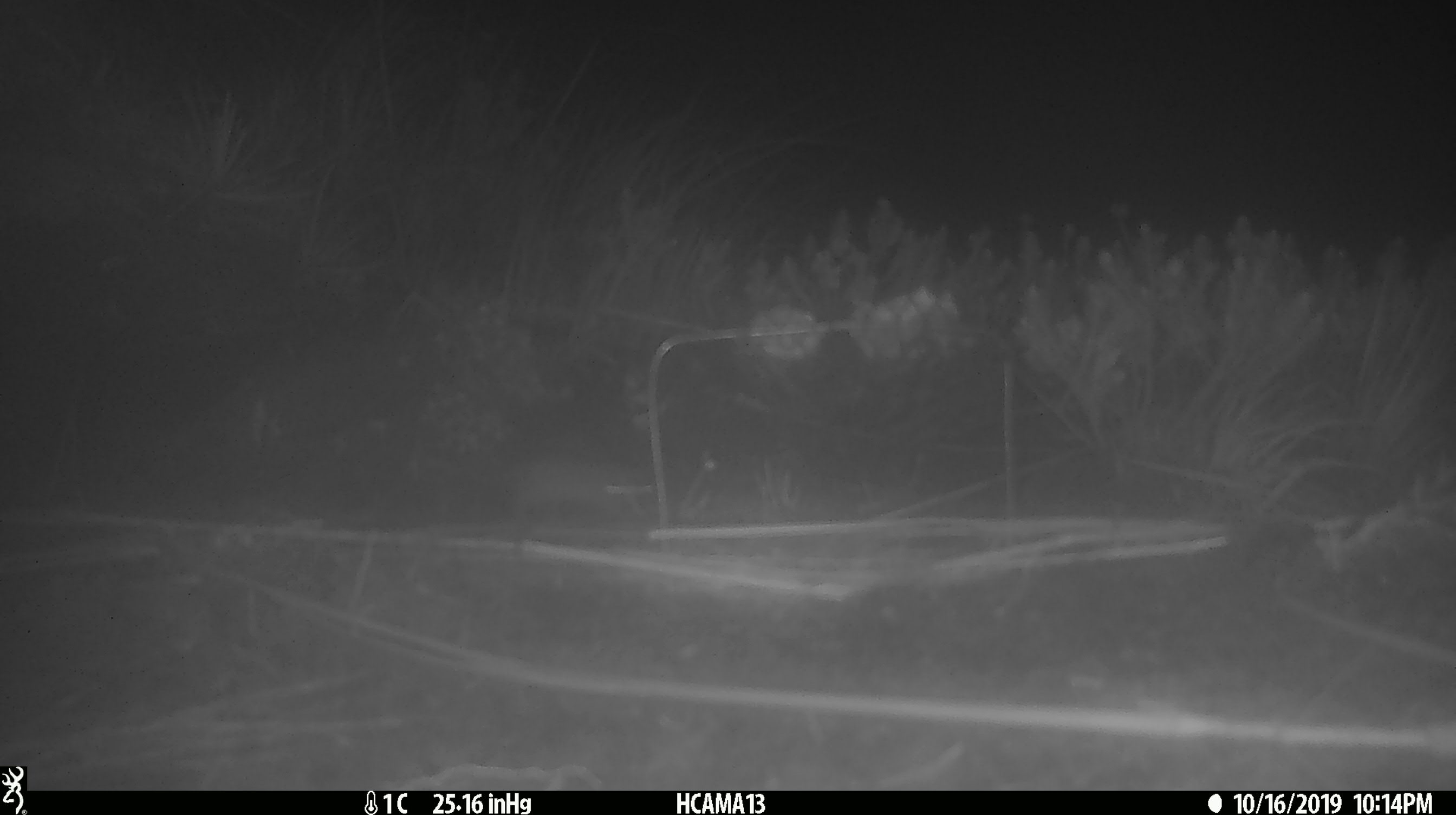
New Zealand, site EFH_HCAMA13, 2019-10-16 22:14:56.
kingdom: Animalia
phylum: Chordata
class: Mammalia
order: Rodentia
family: Muridae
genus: Mus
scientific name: Mus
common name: mouse